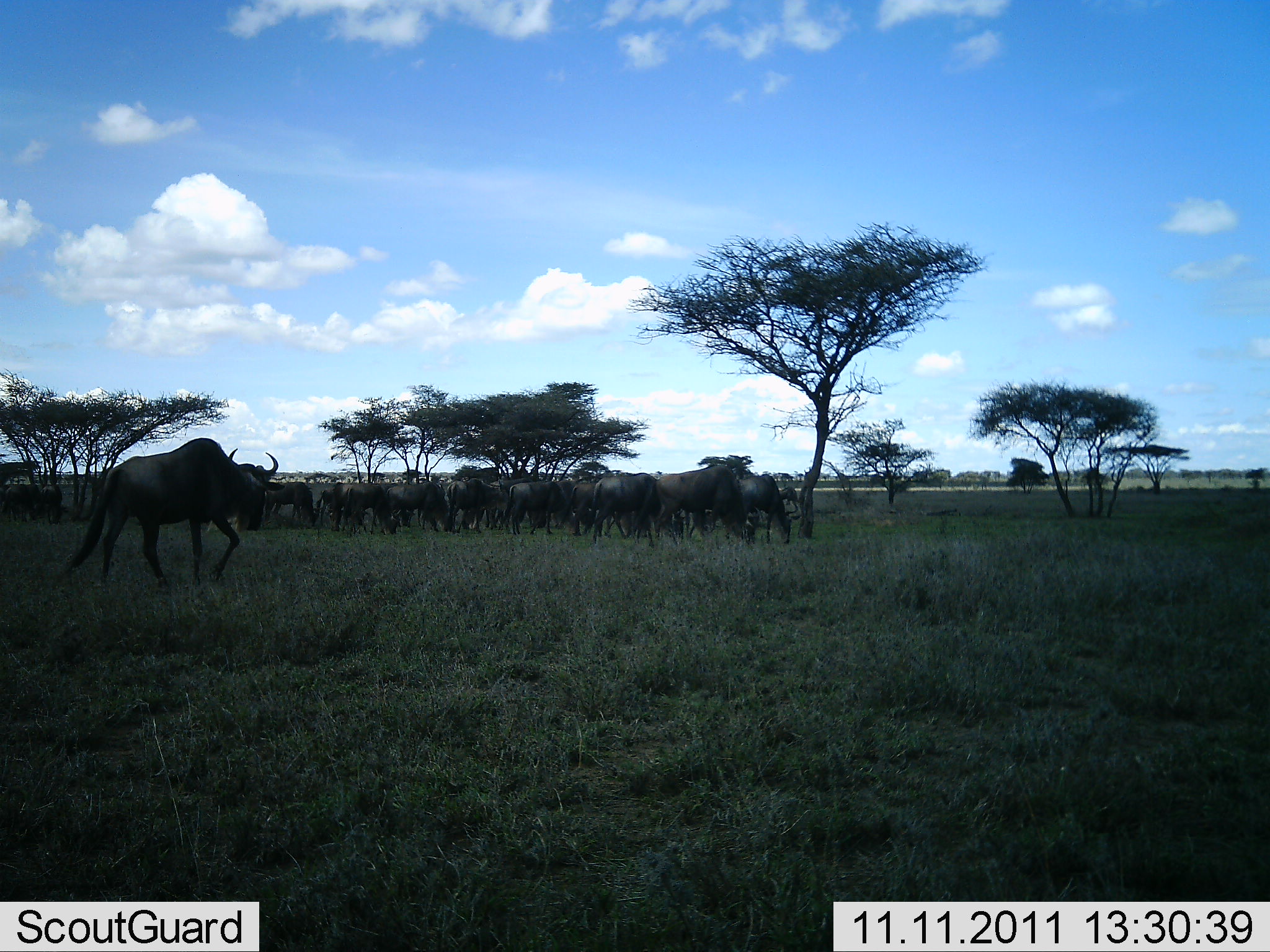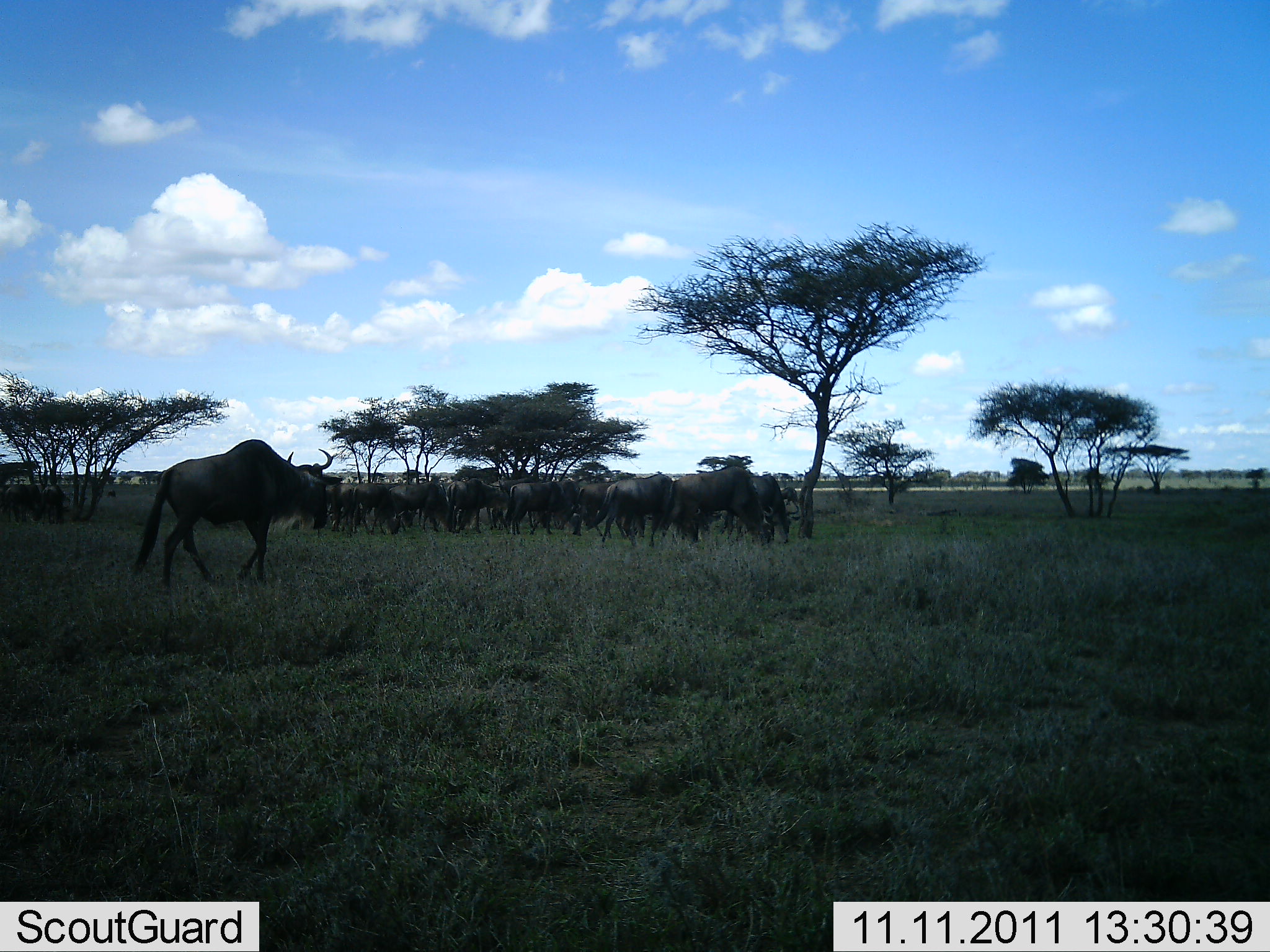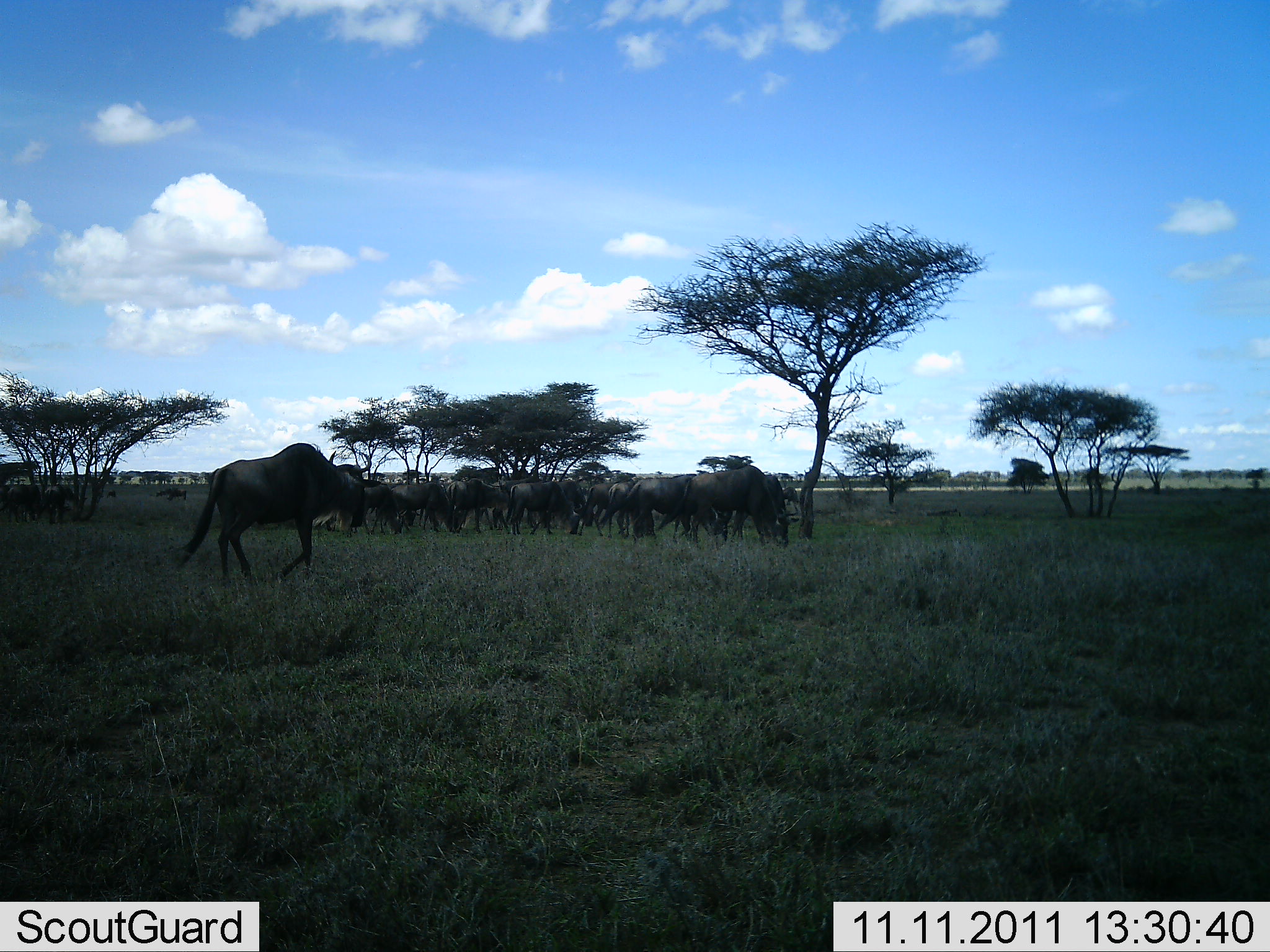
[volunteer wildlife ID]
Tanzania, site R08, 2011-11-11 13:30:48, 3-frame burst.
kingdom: Animalia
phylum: Chordata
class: Mammalia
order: Artiodactyla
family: Bovidae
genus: Connochaetes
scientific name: Connochaetes taurinus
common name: blue wildebeest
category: wildebeest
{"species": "wildebeest (blue wildebeest) (Connochaetes taurinus)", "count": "11-50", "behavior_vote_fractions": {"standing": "38%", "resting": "0%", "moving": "77%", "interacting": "8%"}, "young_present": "0%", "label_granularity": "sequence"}